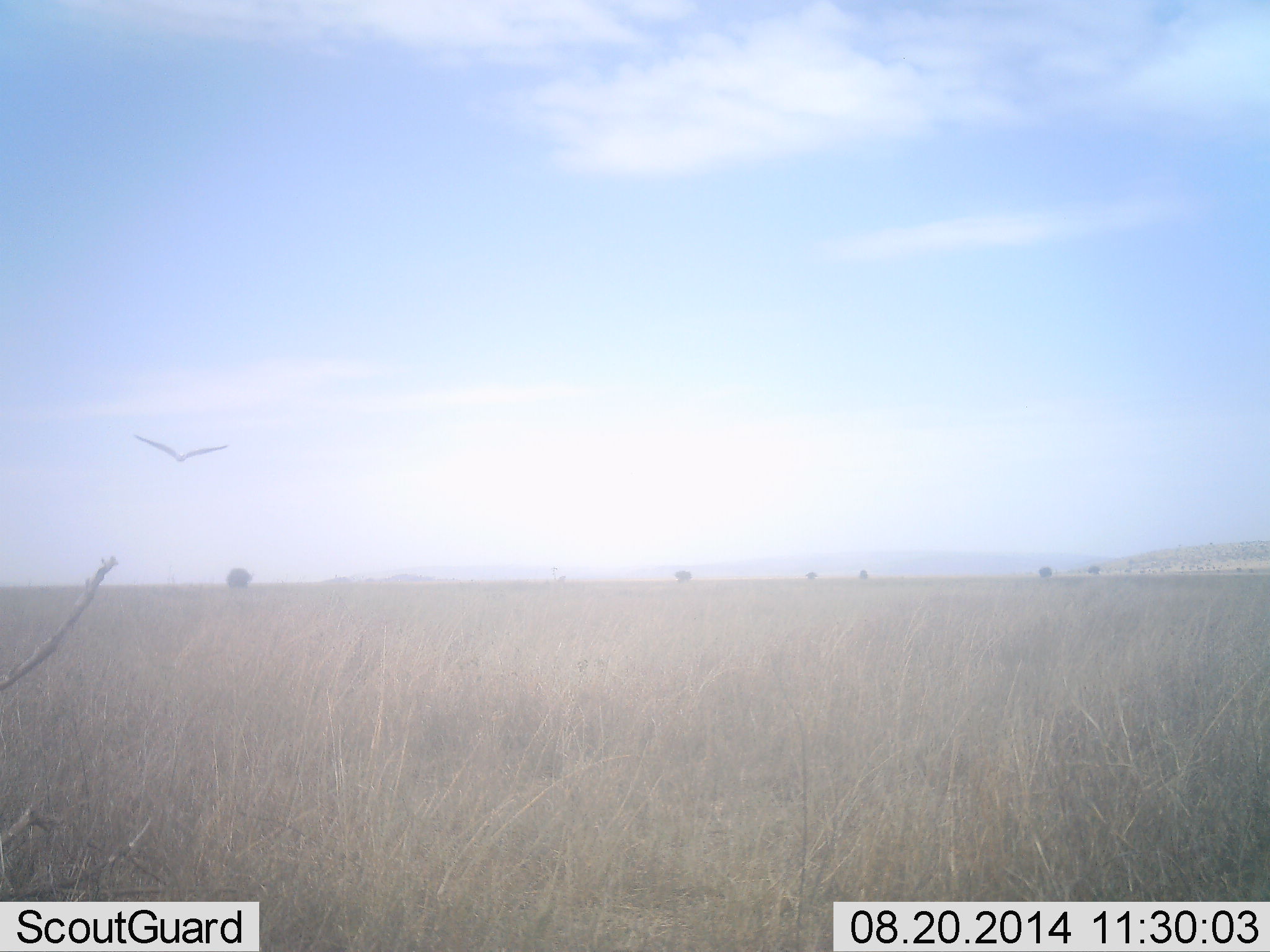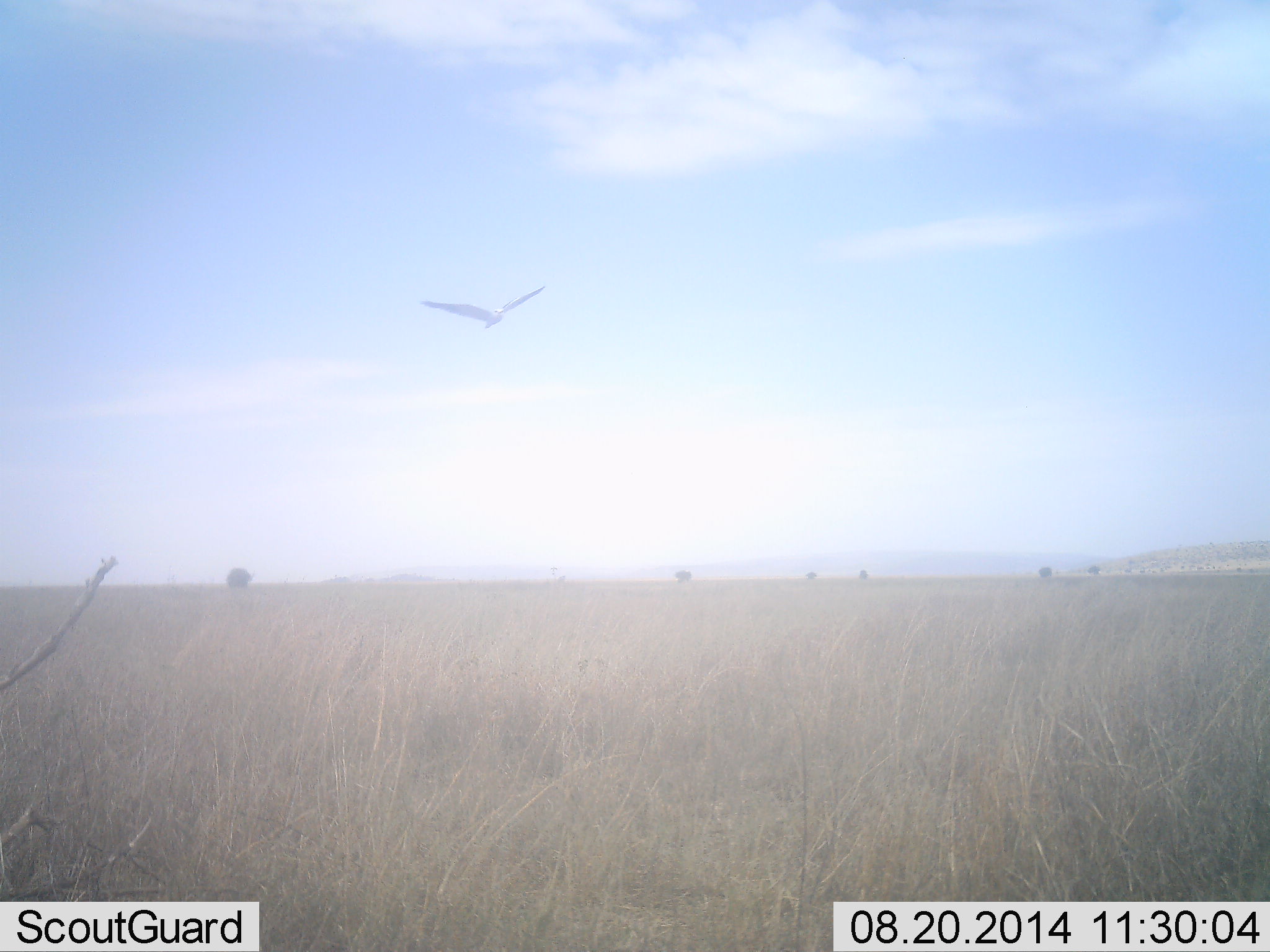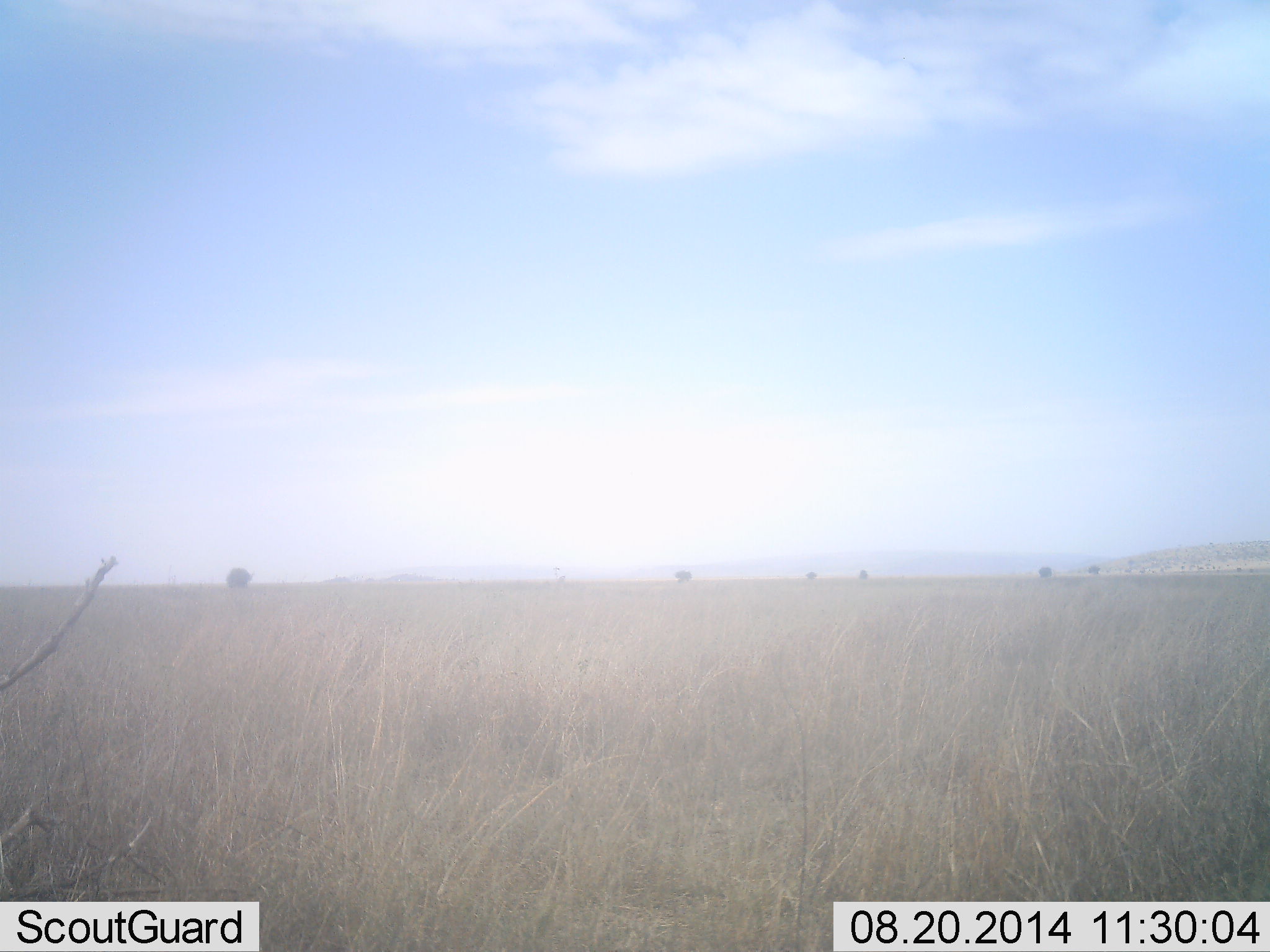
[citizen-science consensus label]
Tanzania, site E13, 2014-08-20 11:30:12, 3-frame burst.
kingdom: Animalia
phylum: Chordata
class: Aves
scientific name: Aves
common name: bird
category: otherbird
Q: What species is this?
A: Otherbird (bird) (Aves).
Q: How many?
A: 1.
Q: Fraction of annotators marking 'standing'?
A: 0%.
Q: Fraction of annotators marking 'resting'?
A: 0%.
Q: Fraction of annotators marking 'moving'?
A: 100%.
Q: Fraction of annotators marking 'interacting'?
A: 0%.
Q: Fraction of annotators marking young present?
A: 0%.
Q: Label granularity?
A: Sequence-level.